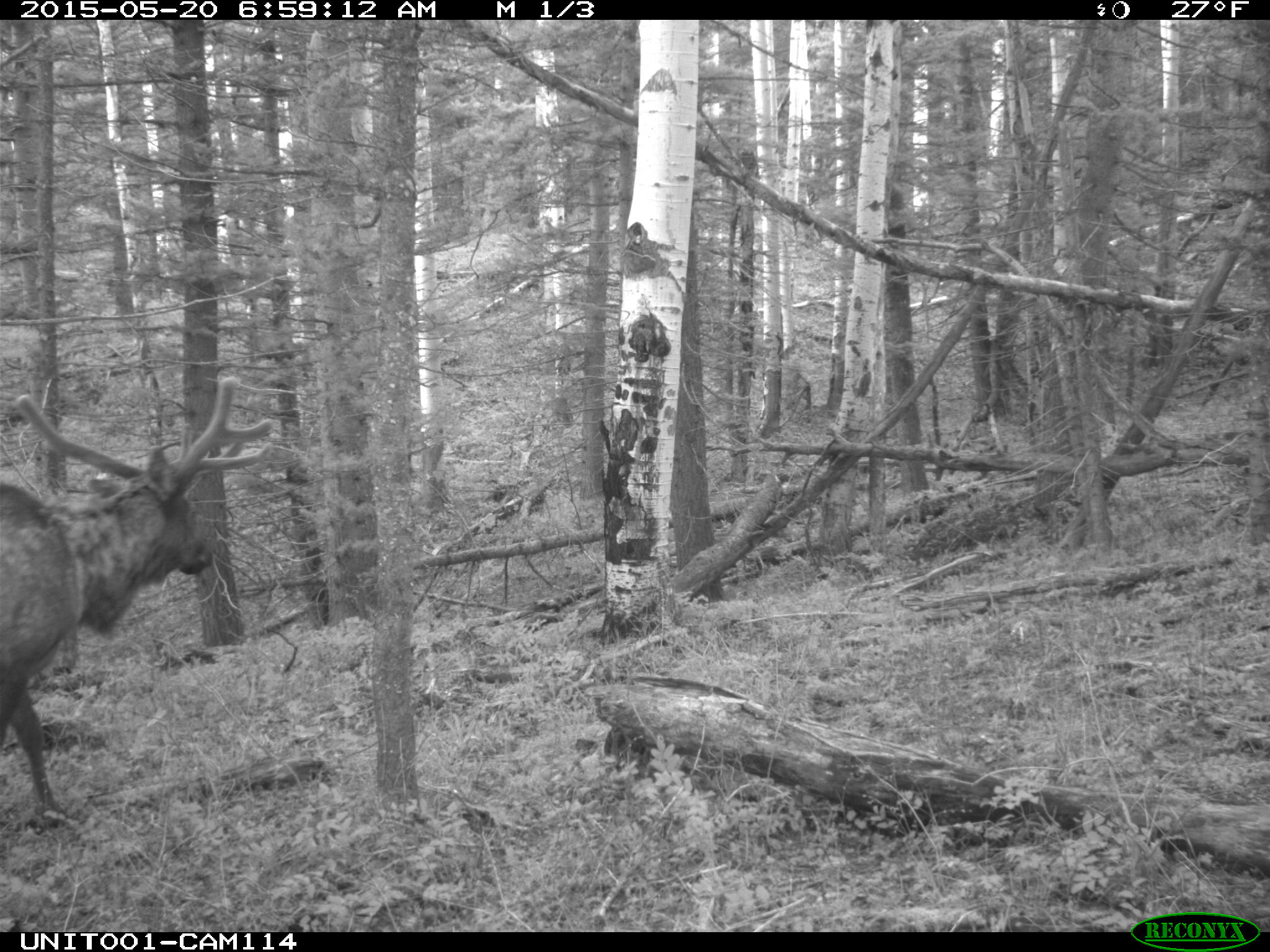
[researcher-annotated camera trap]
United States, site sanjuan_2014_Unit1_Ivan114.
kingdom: Animalia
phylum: Chordata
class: Mammalia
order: Artiodactyla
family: Cervidae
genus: Cervus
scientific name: Cervus elaphus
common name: red deer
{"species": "Cervus elaphus (red deer)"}